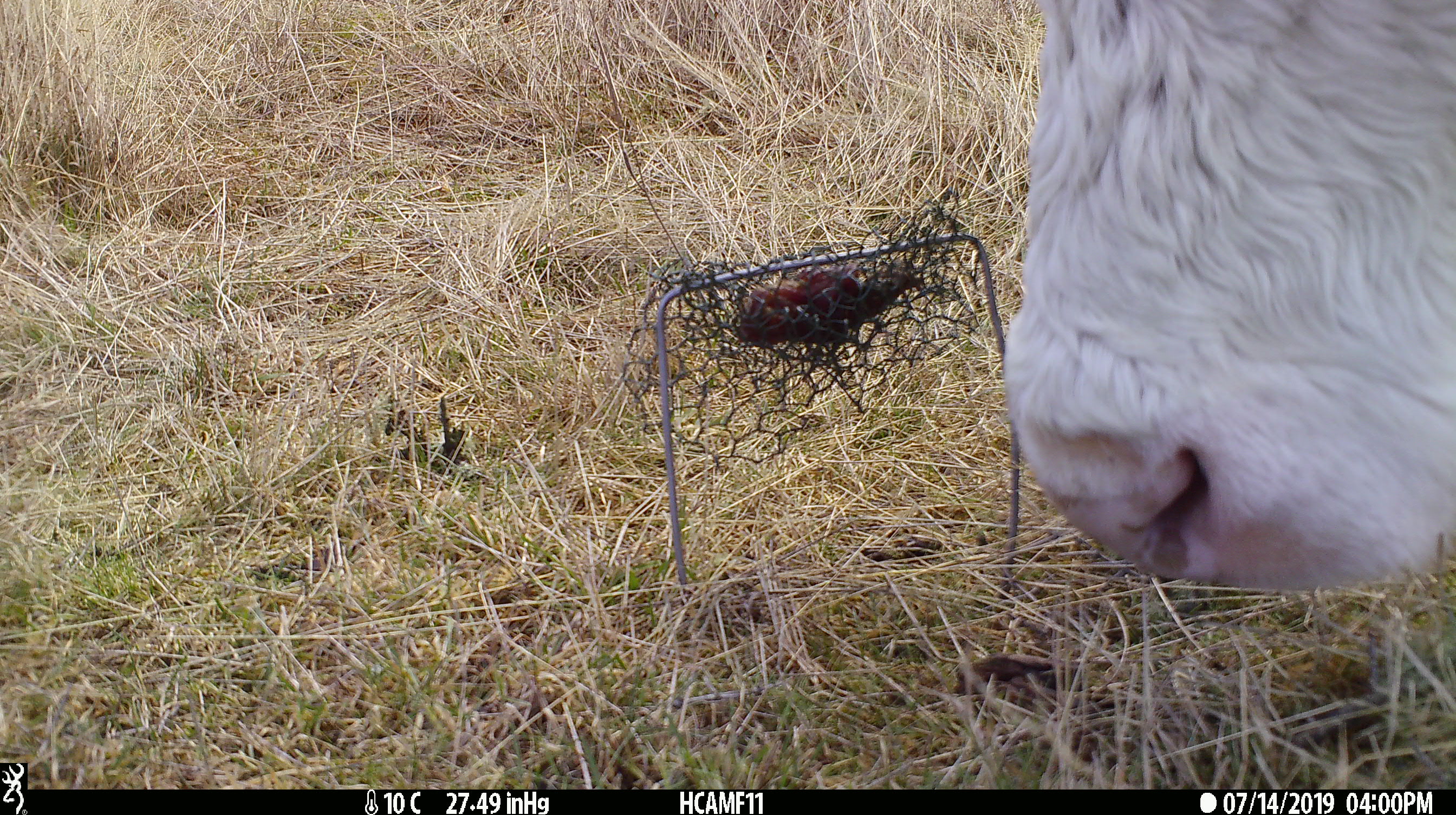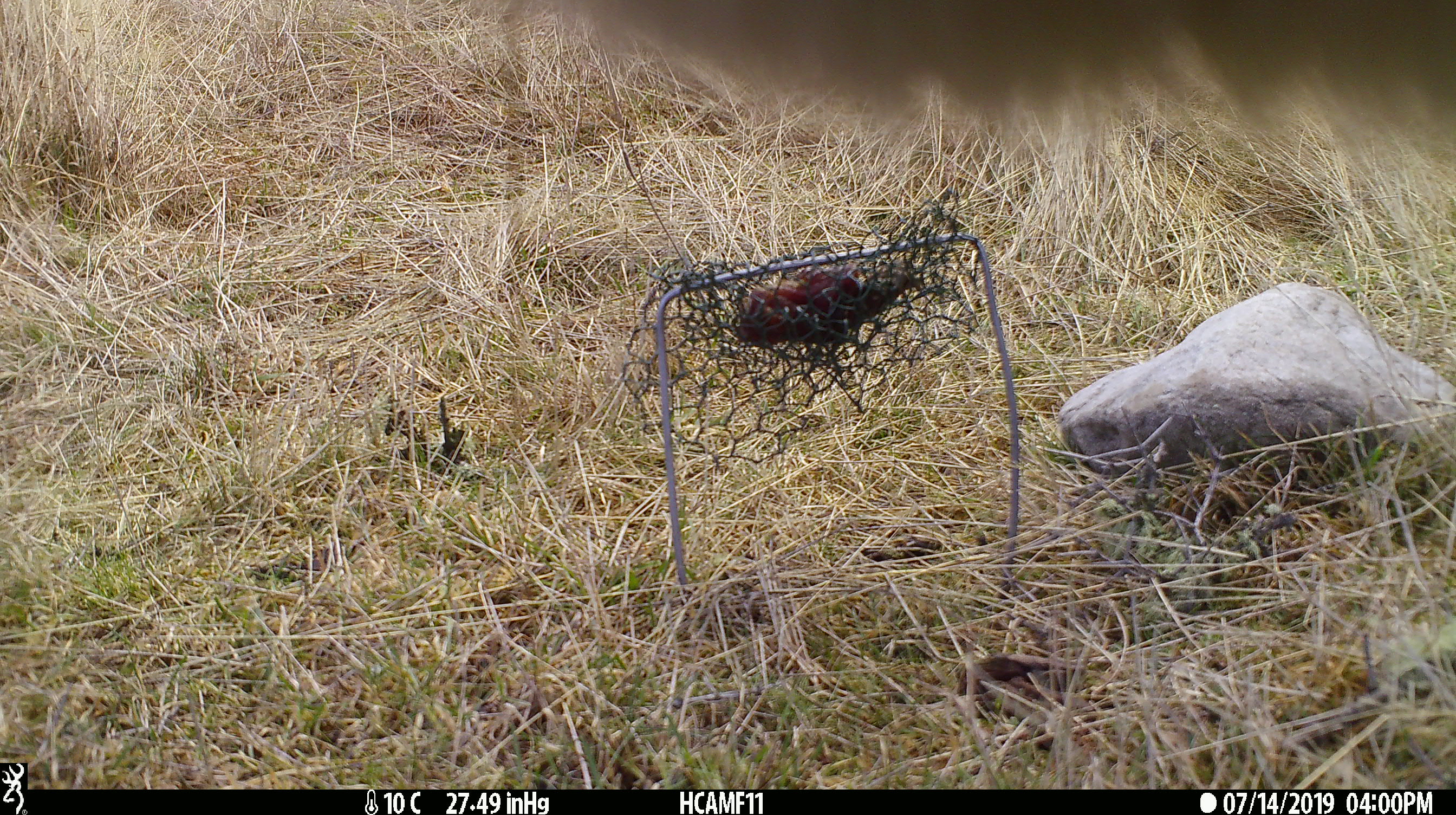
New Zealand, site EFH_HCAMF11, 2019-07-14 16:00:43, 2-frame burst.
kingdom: Animalia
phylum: Chordata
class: Mammalia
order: Artiodactyla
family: Bovidae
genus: Bos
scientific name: Bos taurus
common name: domestic cow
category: cow